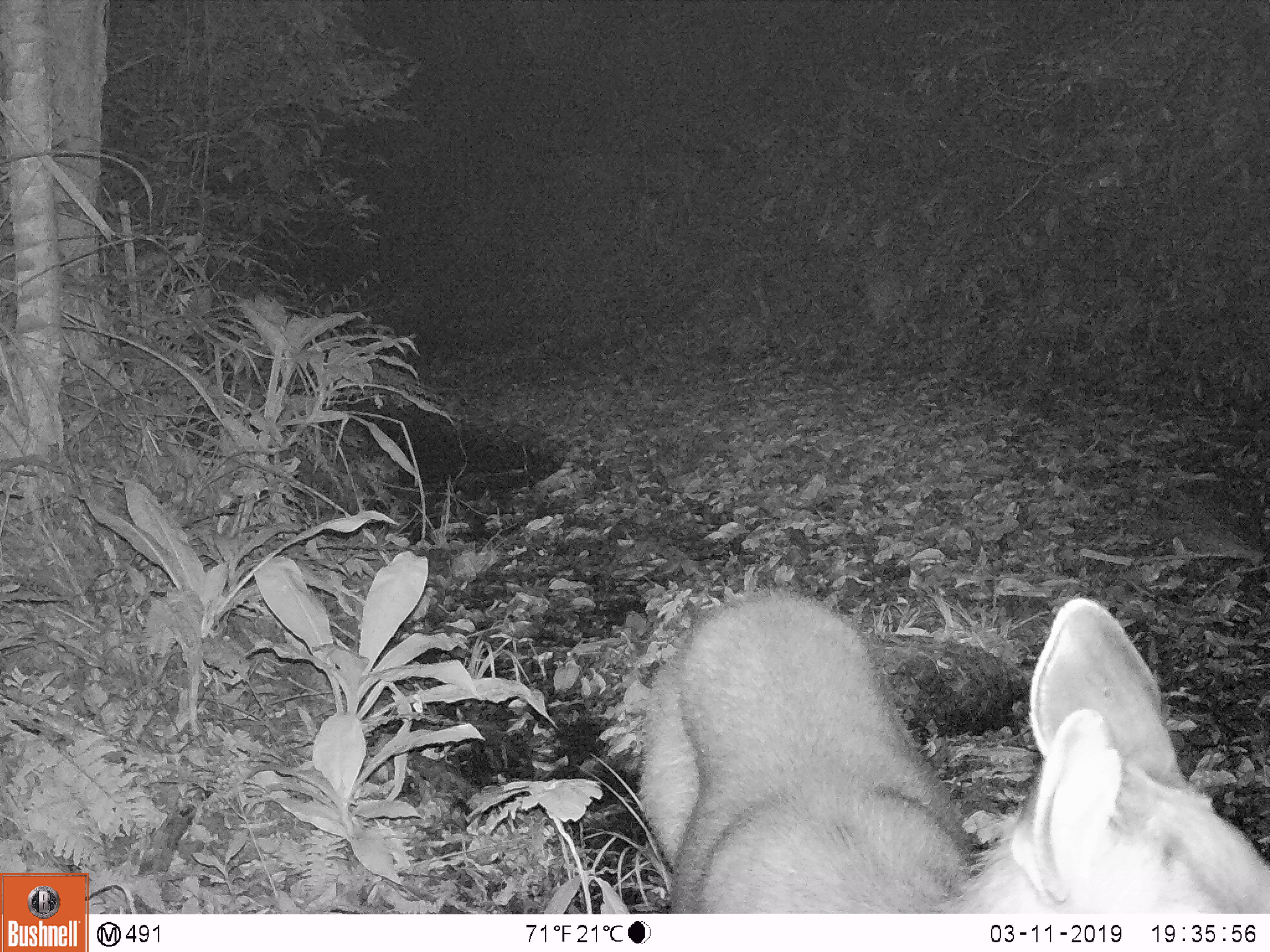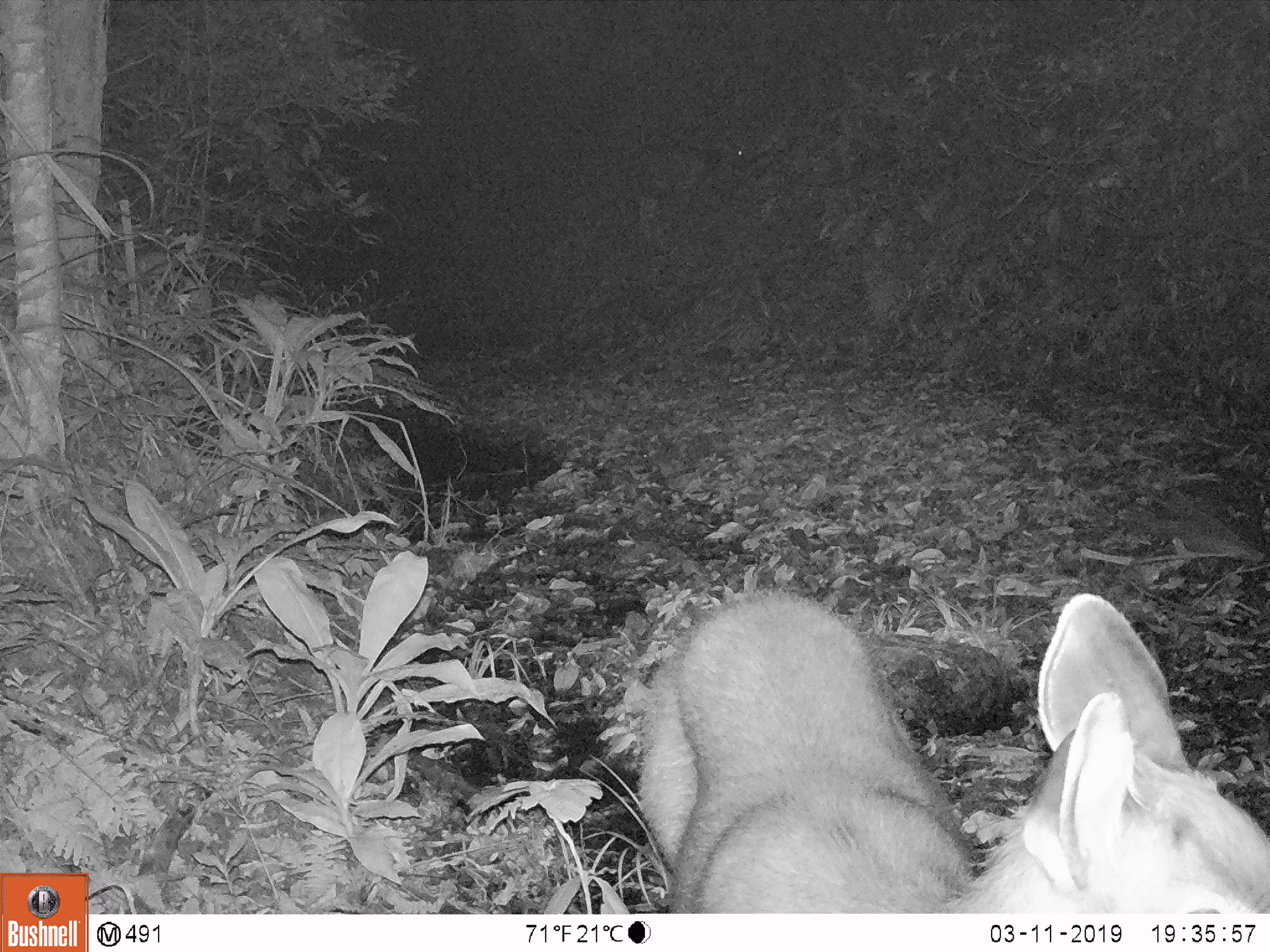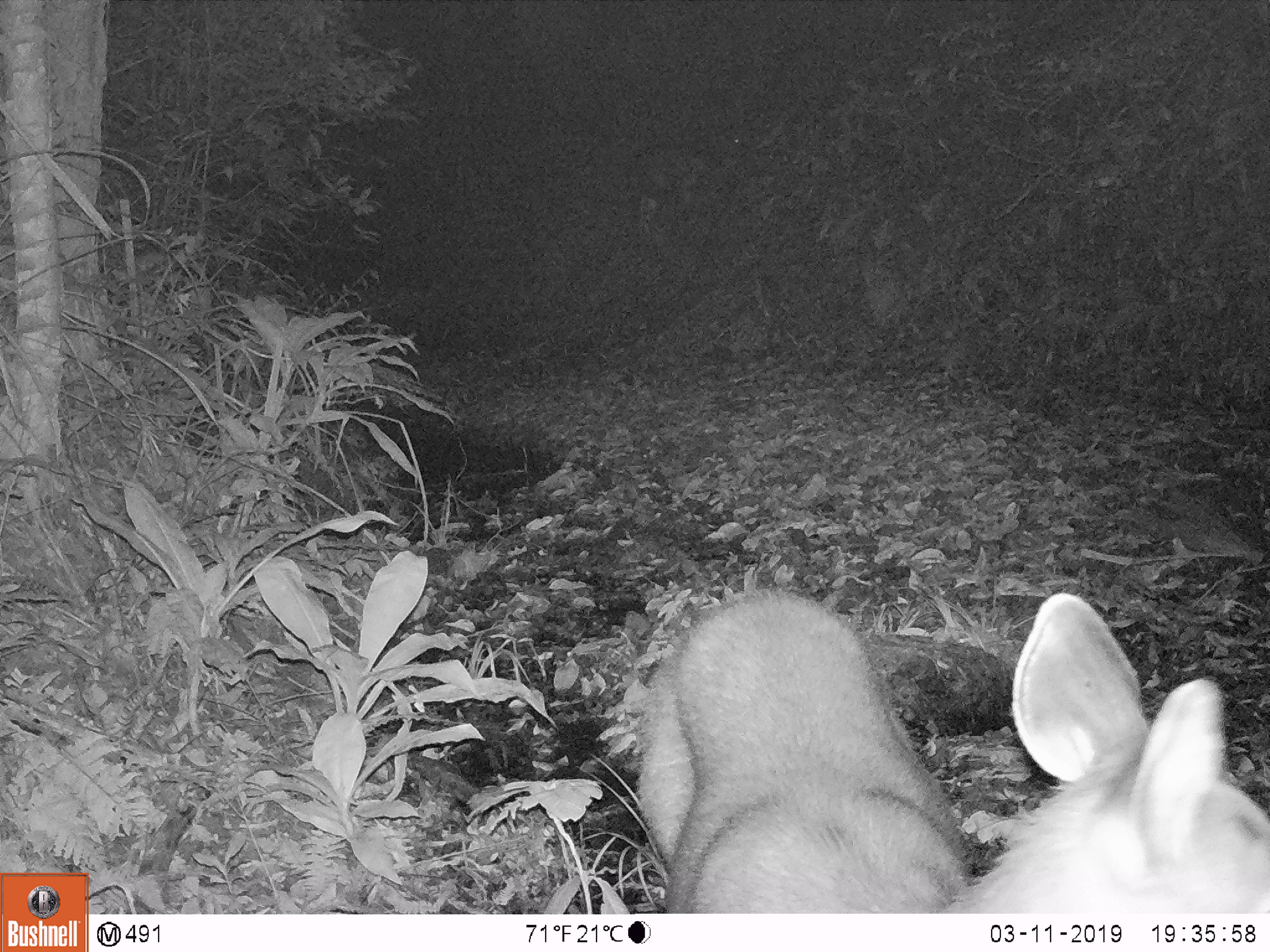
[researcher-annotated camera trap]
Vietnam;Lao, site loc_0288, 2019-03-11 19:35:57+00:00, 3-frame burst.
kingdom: Animalia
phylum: Chordata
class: Mammalia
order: Artiodactyla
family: Cervidae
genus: Rusa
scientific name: Rusa unicolor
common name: sambar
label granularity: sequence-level